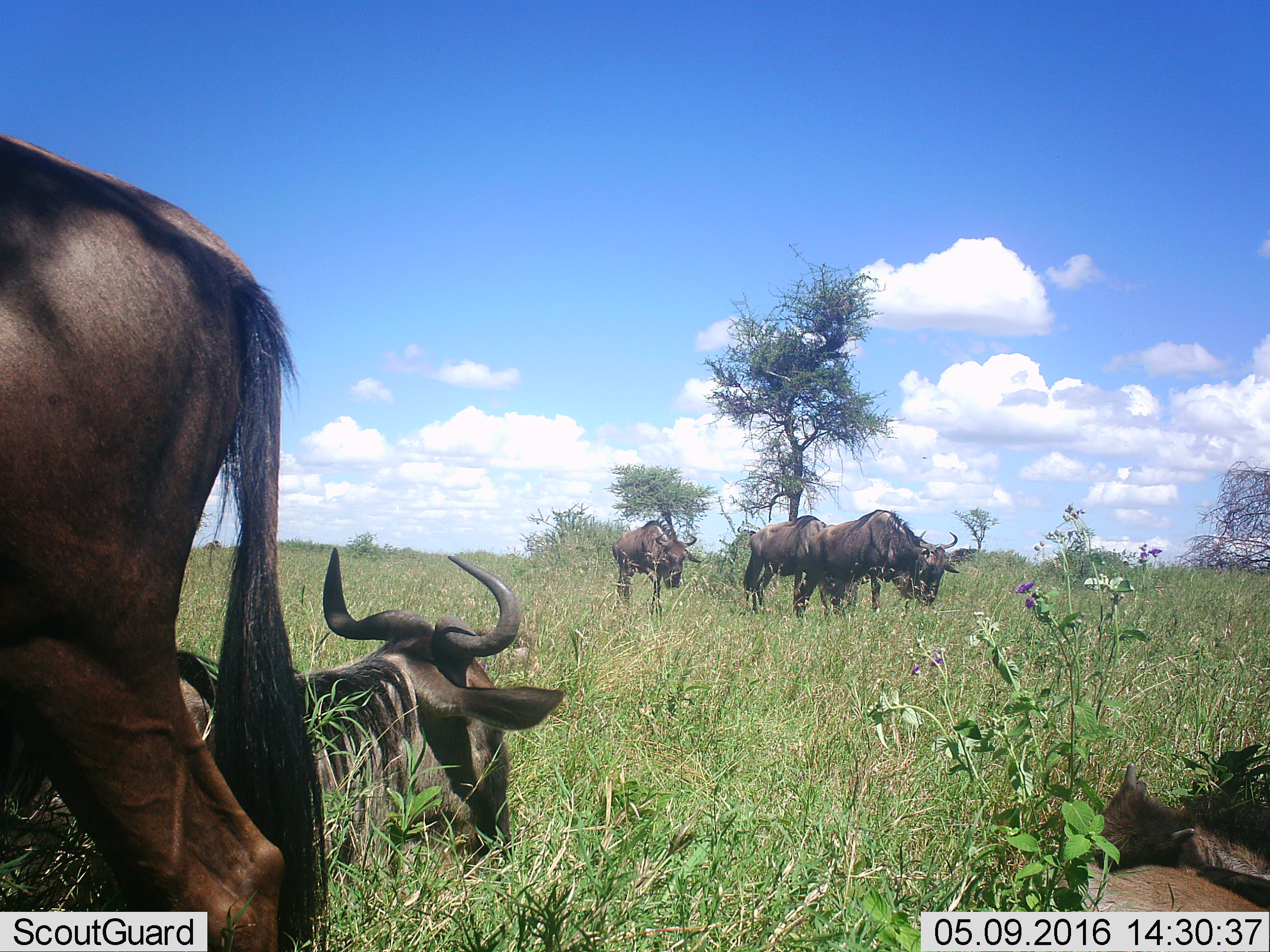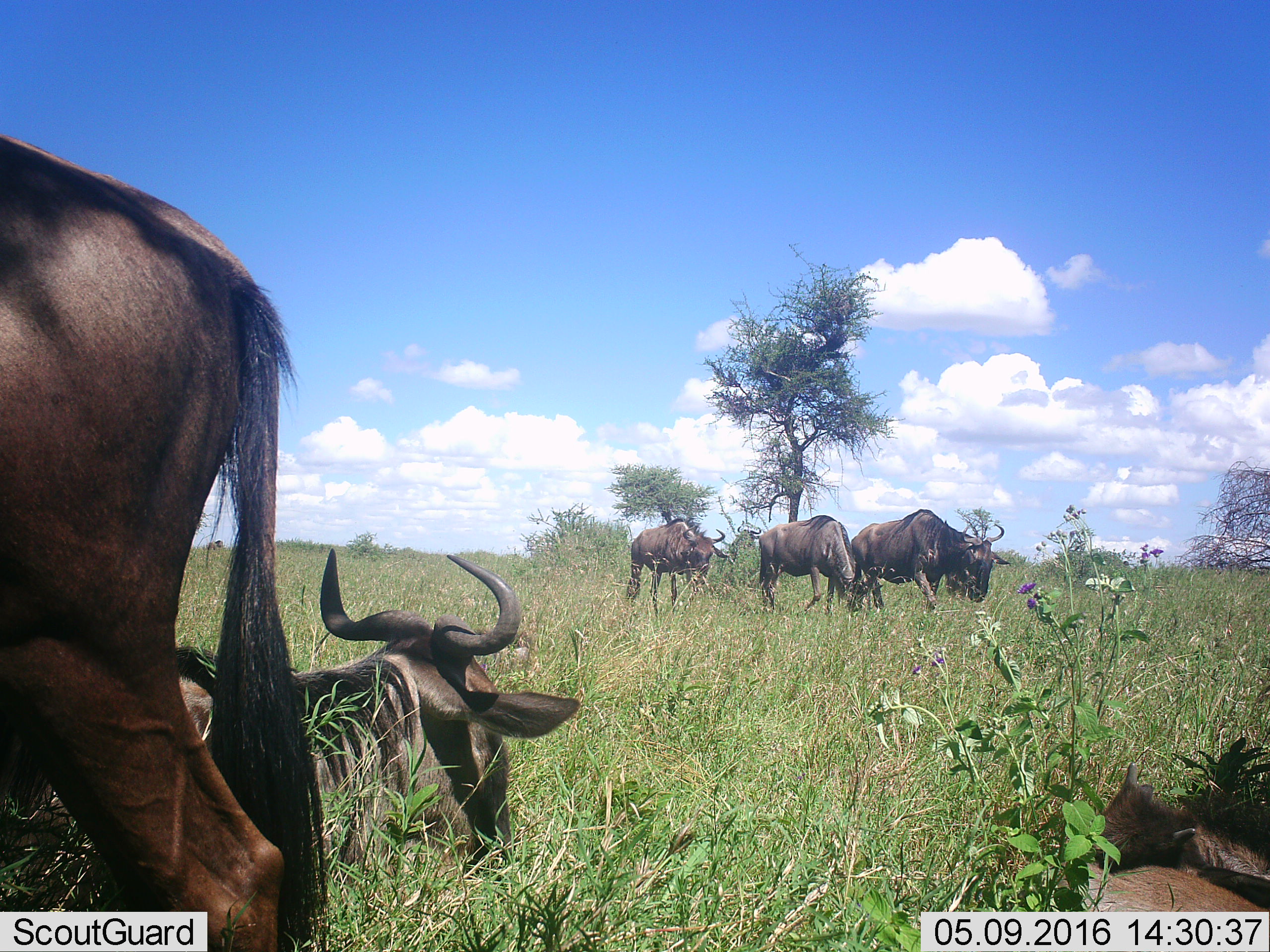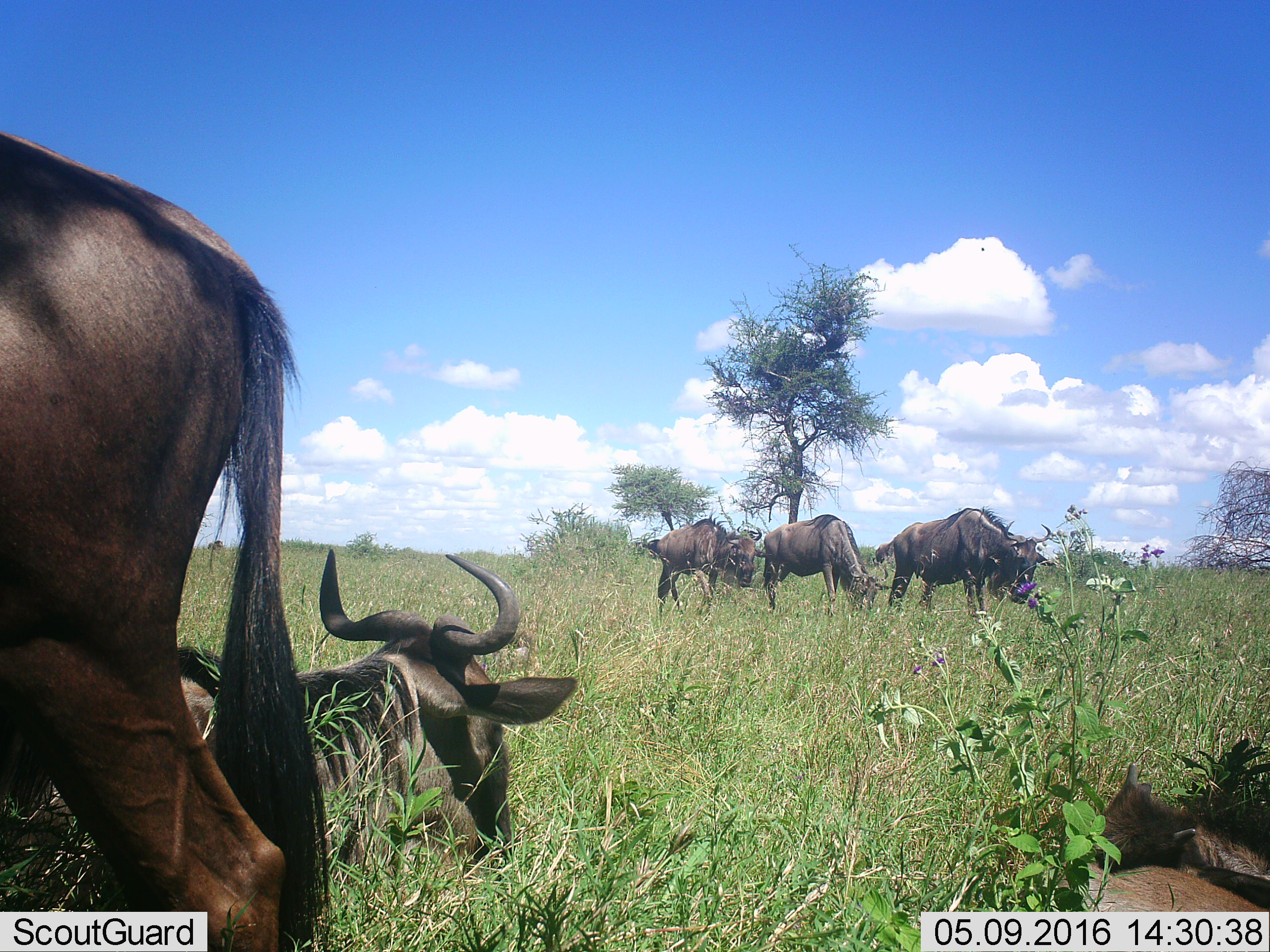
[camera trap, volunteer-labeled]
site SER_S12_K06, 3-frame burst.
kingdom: Animalia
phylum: Chordata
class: Mammalia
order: Artiodactyla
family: Bovidae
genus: Connochaetes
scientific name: Connochaetes taurinus taurinus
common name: blue wildebeest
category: wildebeestblue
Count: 6.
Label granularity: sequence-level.